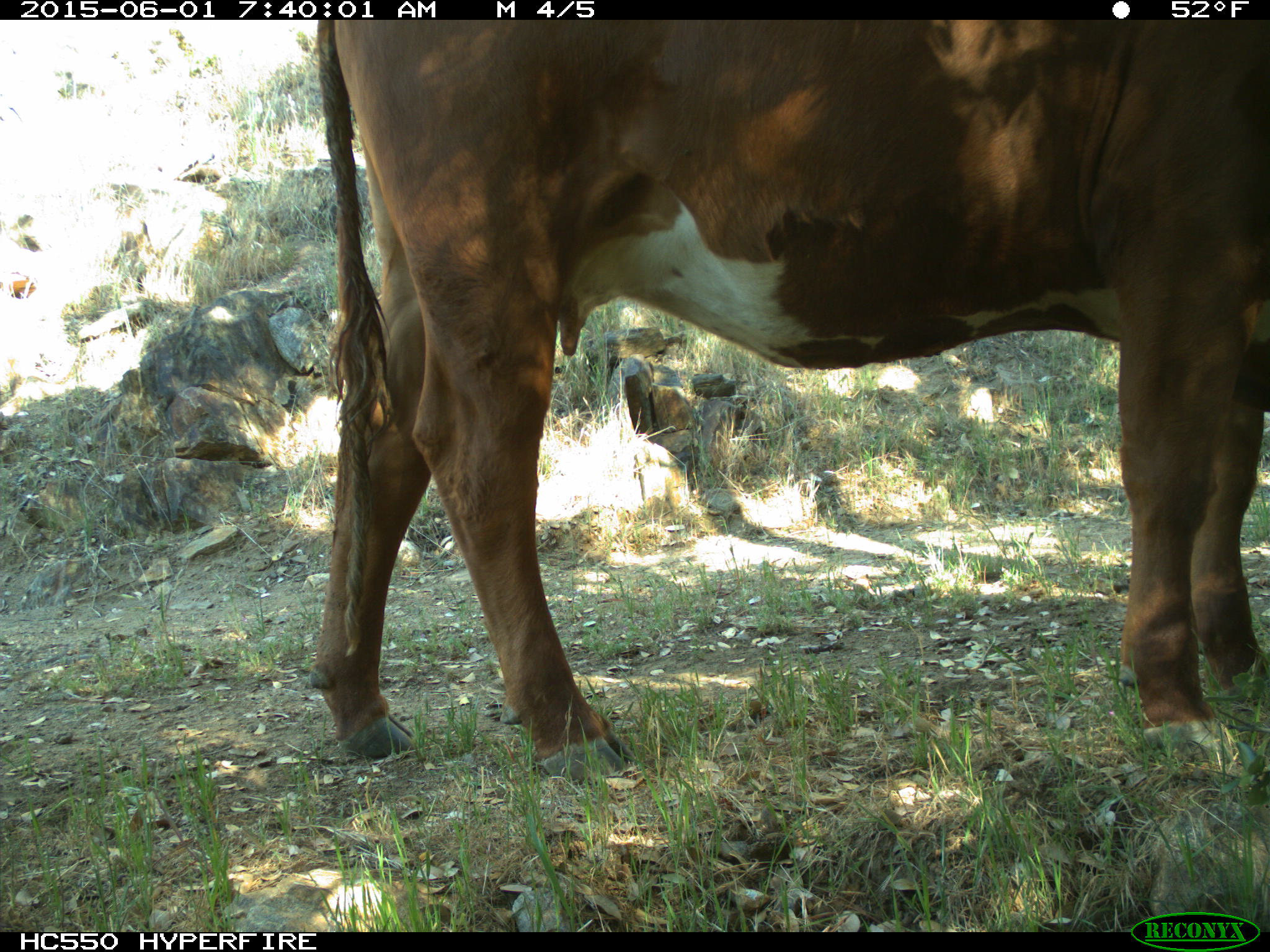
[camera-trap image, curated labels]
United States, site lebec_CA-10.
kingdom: Animalia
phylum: Chordata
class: Mammalia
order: Artiodactyla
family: Bovidae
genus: Bos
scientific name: Bos taurus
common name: domestic cow